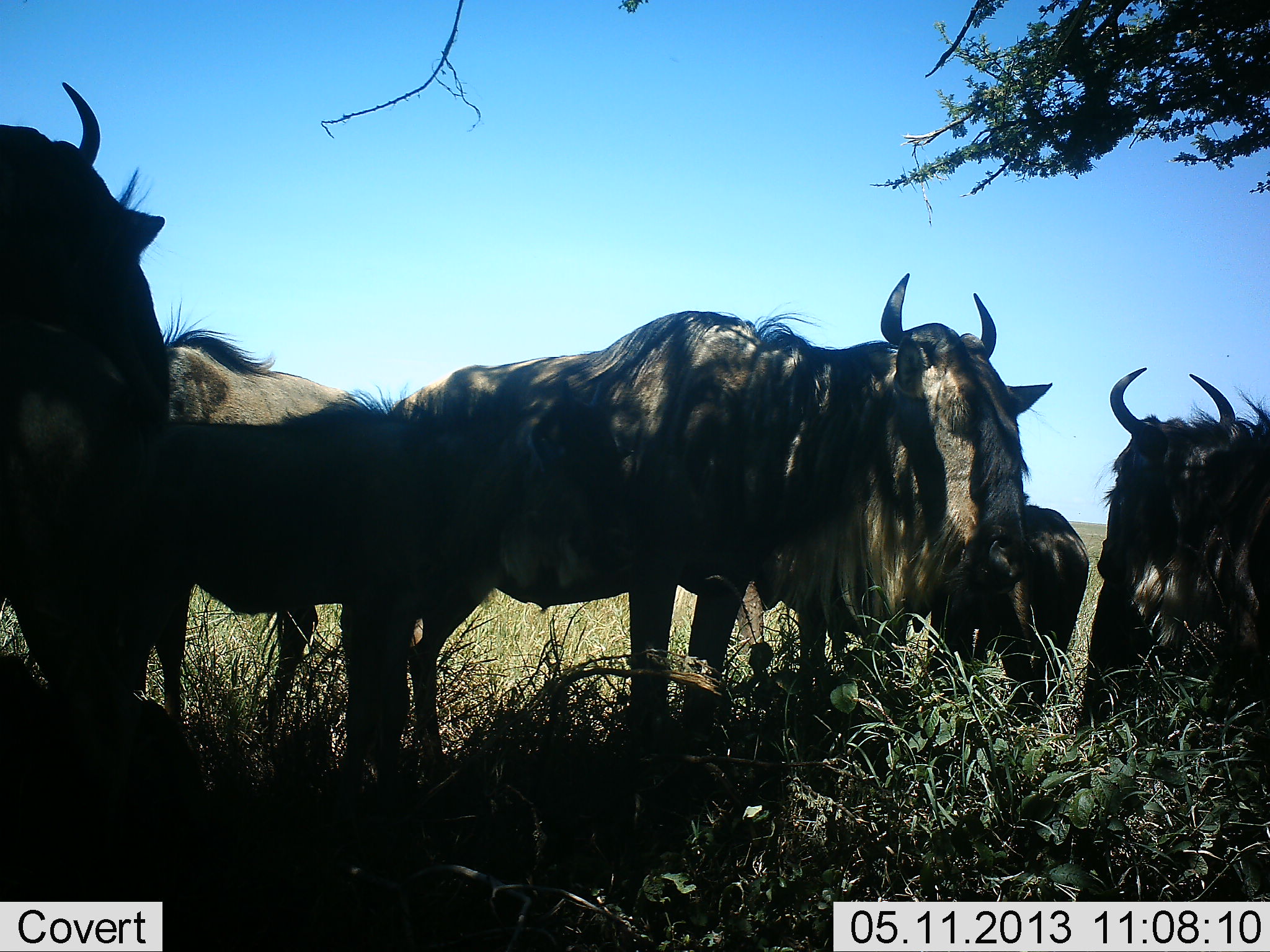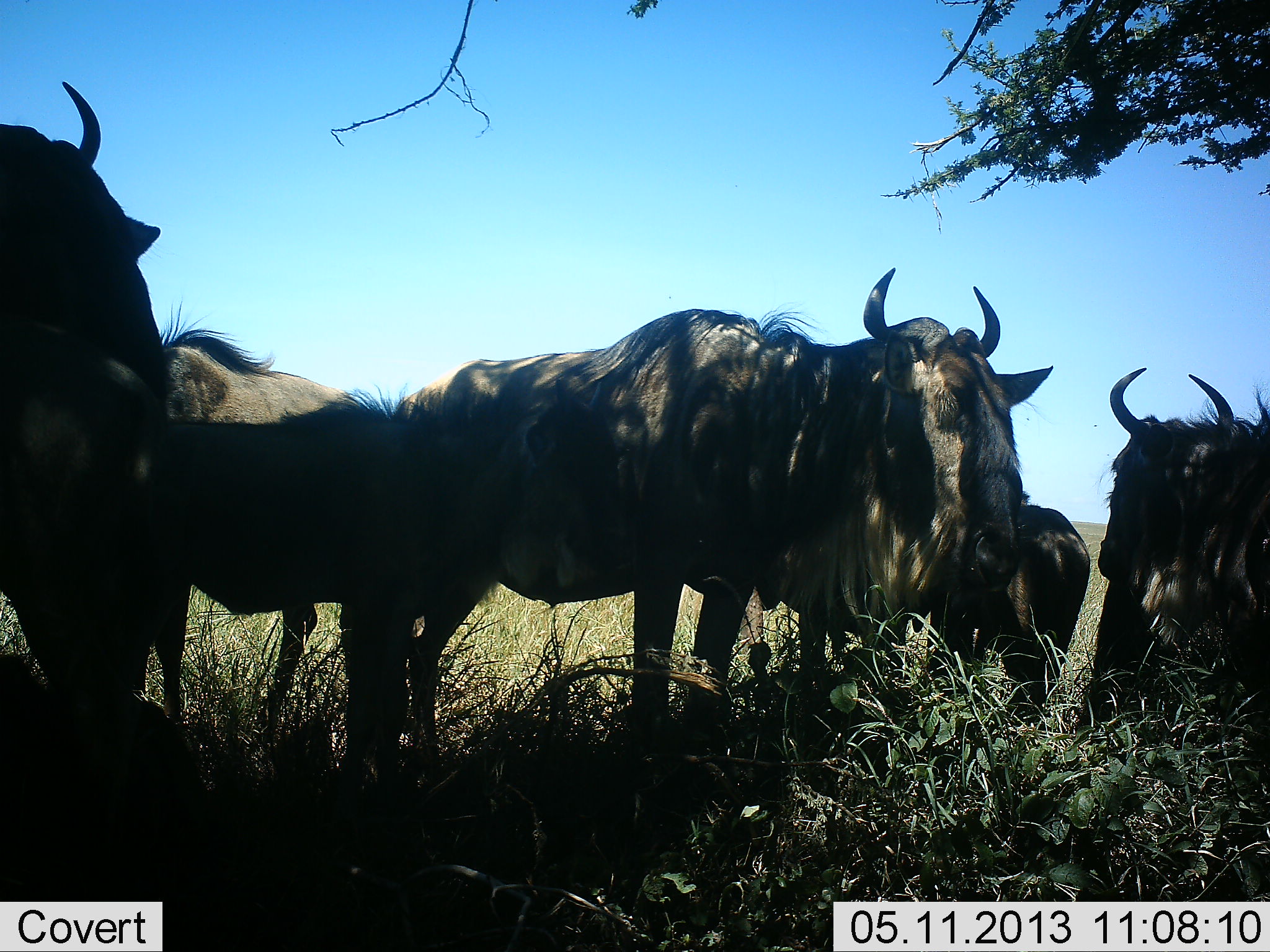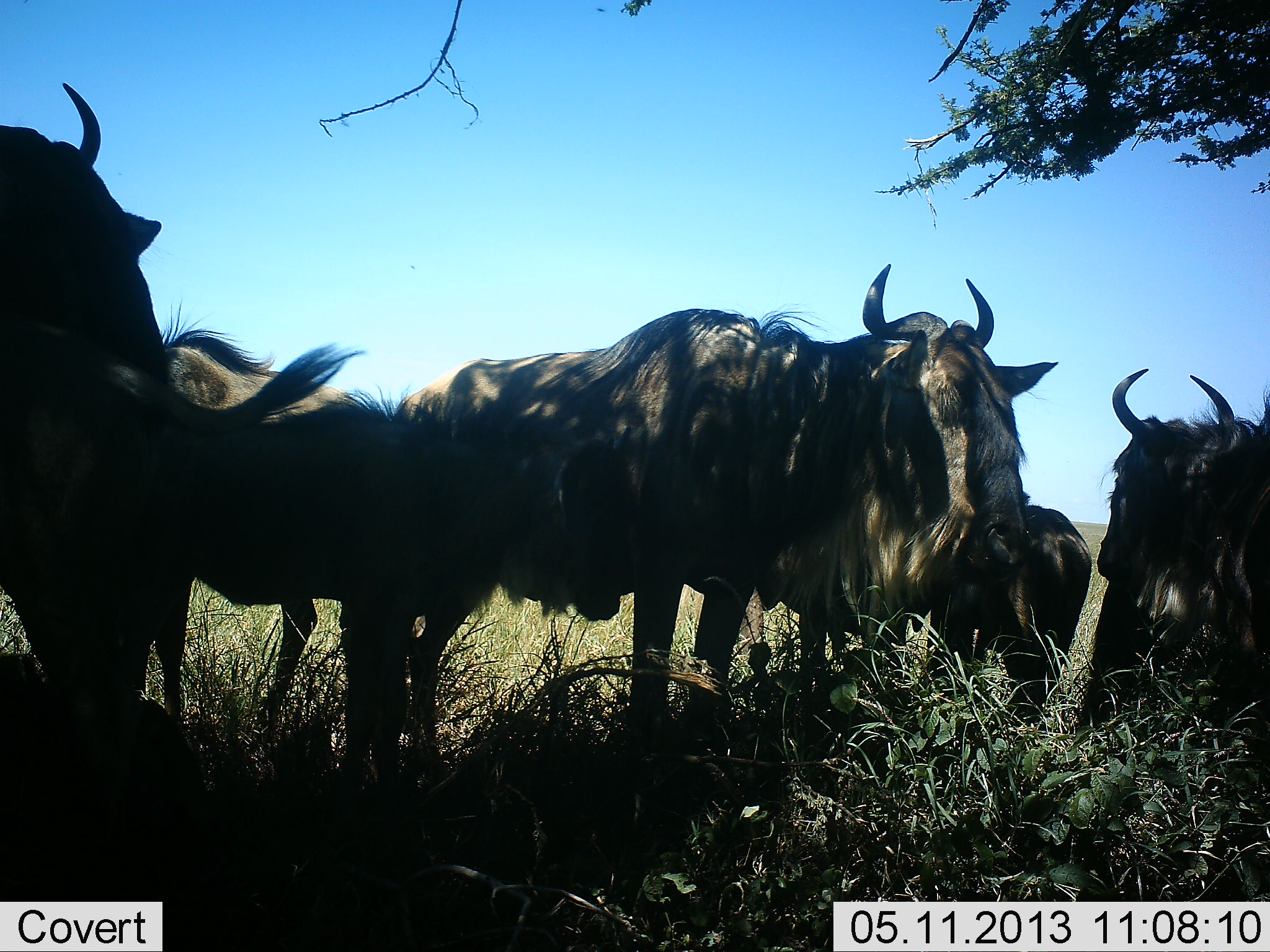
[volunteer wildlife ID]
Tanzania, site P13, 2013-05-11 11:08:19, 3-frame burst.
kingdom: Animalia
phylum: Chordata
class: Mammalia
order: Artiodactyla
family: Bovidae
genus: Connochaetes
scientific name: Connochaetes taurinus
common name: blue wildebeest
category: wildebeest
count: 6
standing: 88%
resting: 22%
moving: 0%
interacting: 3%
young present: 19%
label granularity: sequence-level